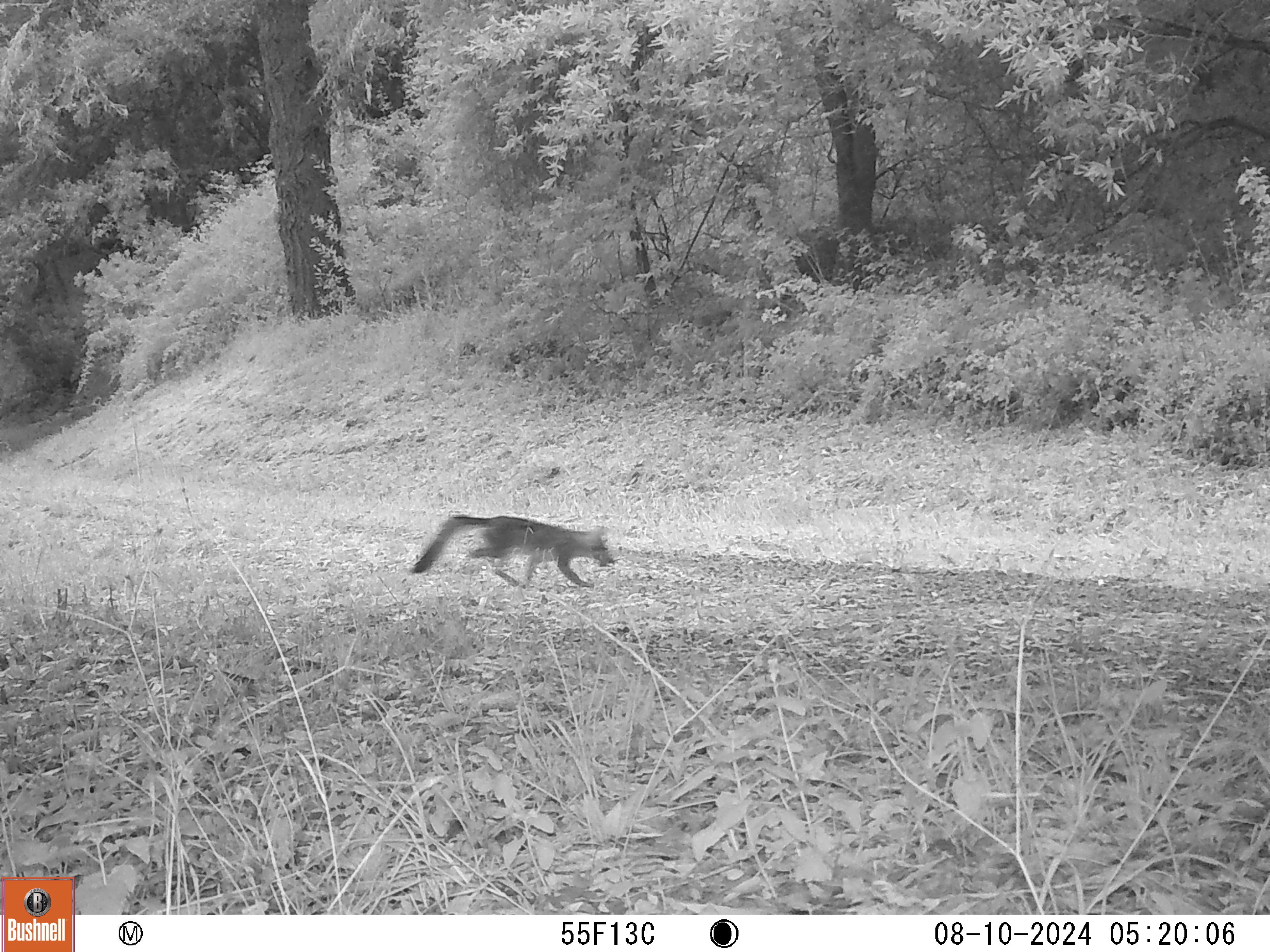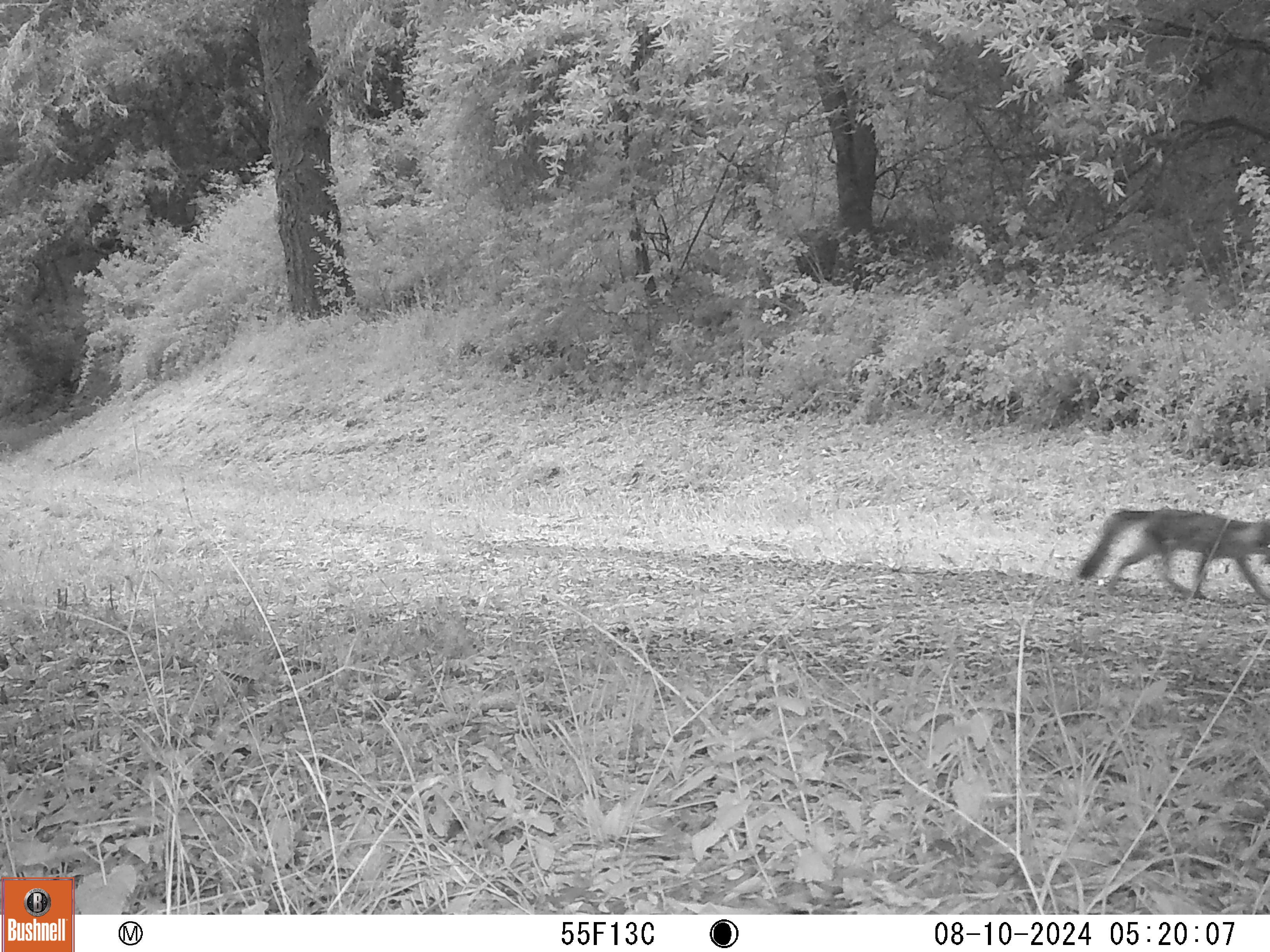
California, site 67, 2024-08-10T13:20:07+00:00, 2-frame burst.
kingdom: Animalia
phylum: Chordata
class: Mammalia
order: Carnivora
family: Canidae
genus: Urocyon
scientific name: Urocyon cinereoargenteus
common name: gray fox